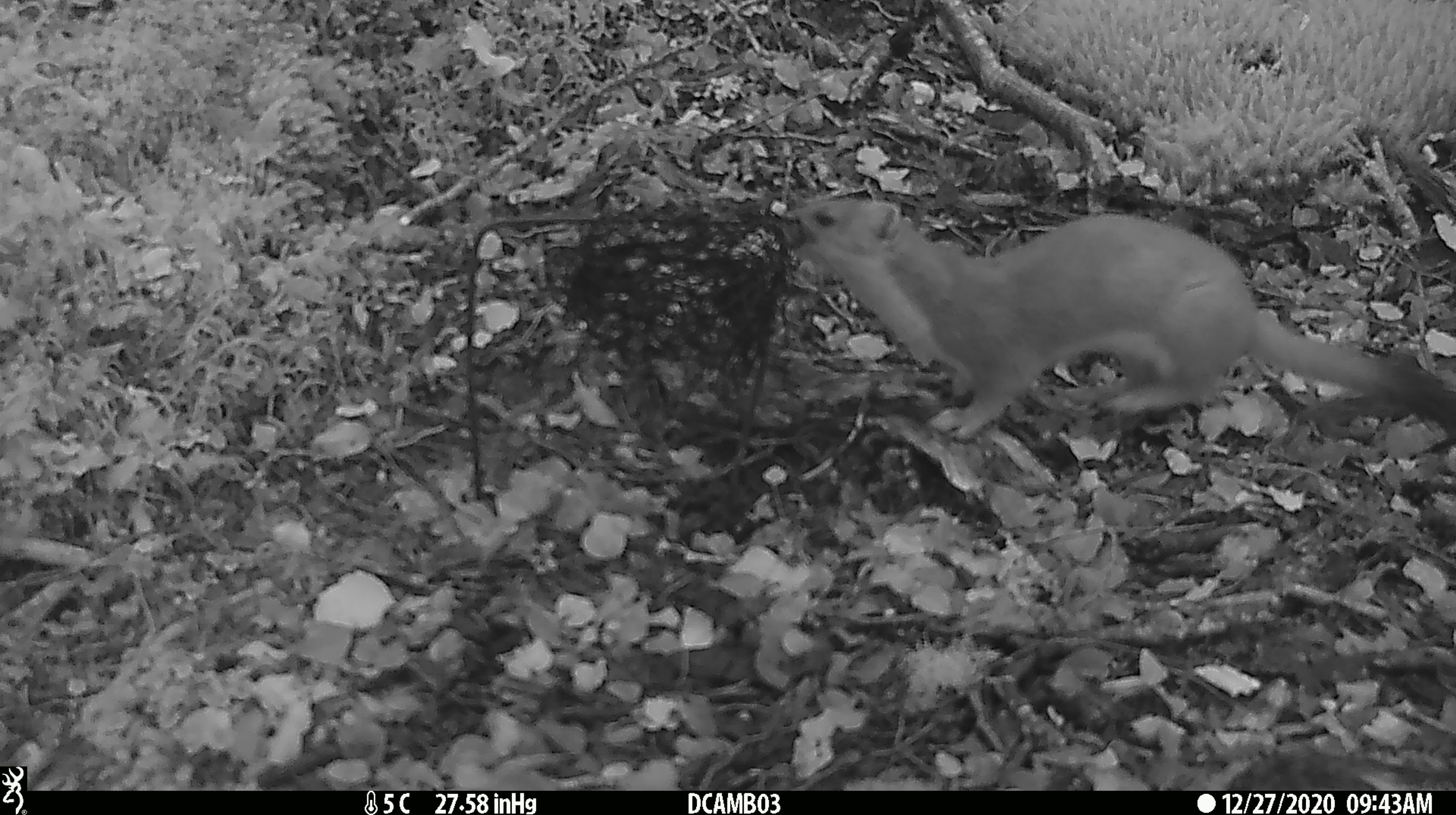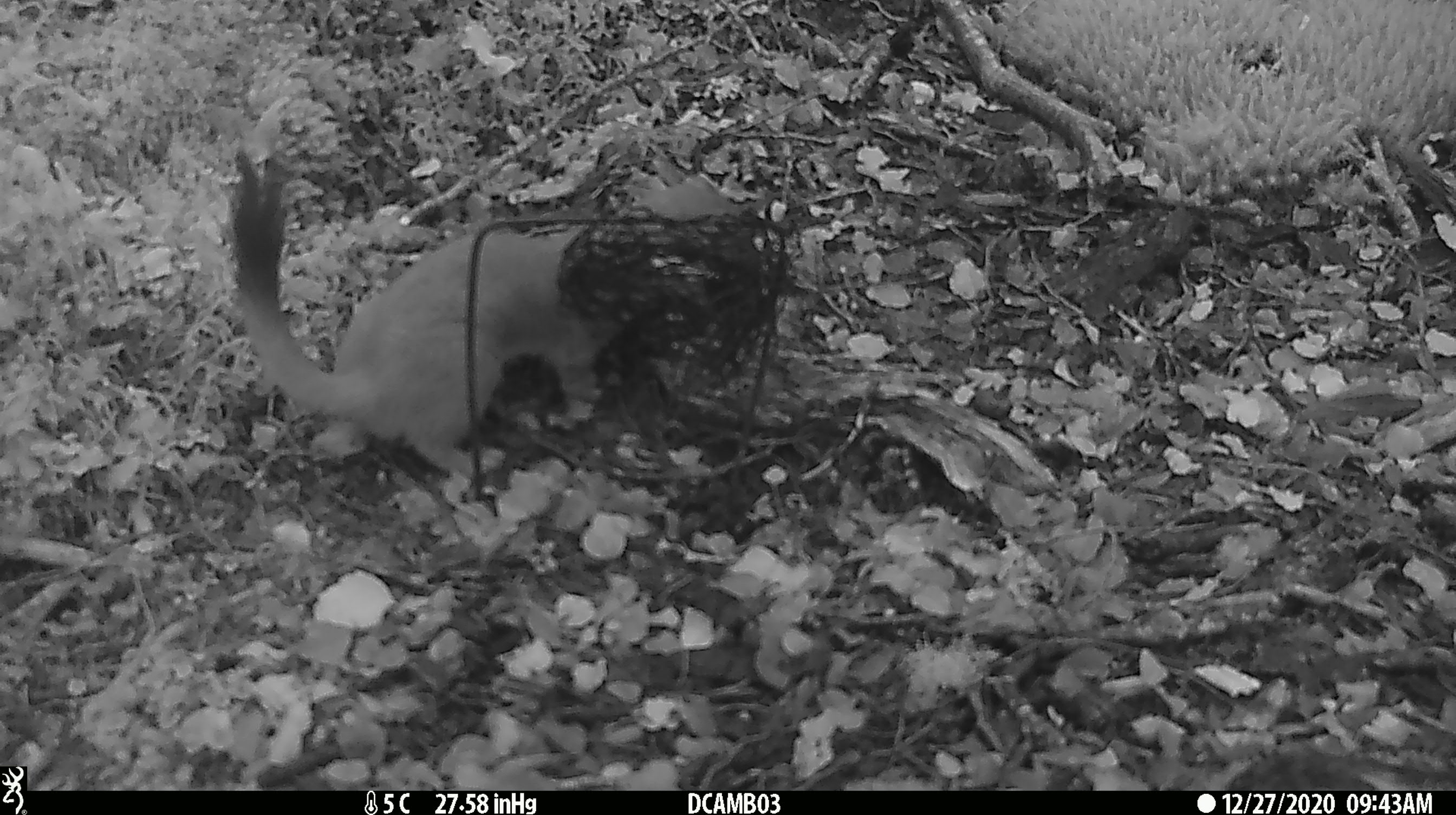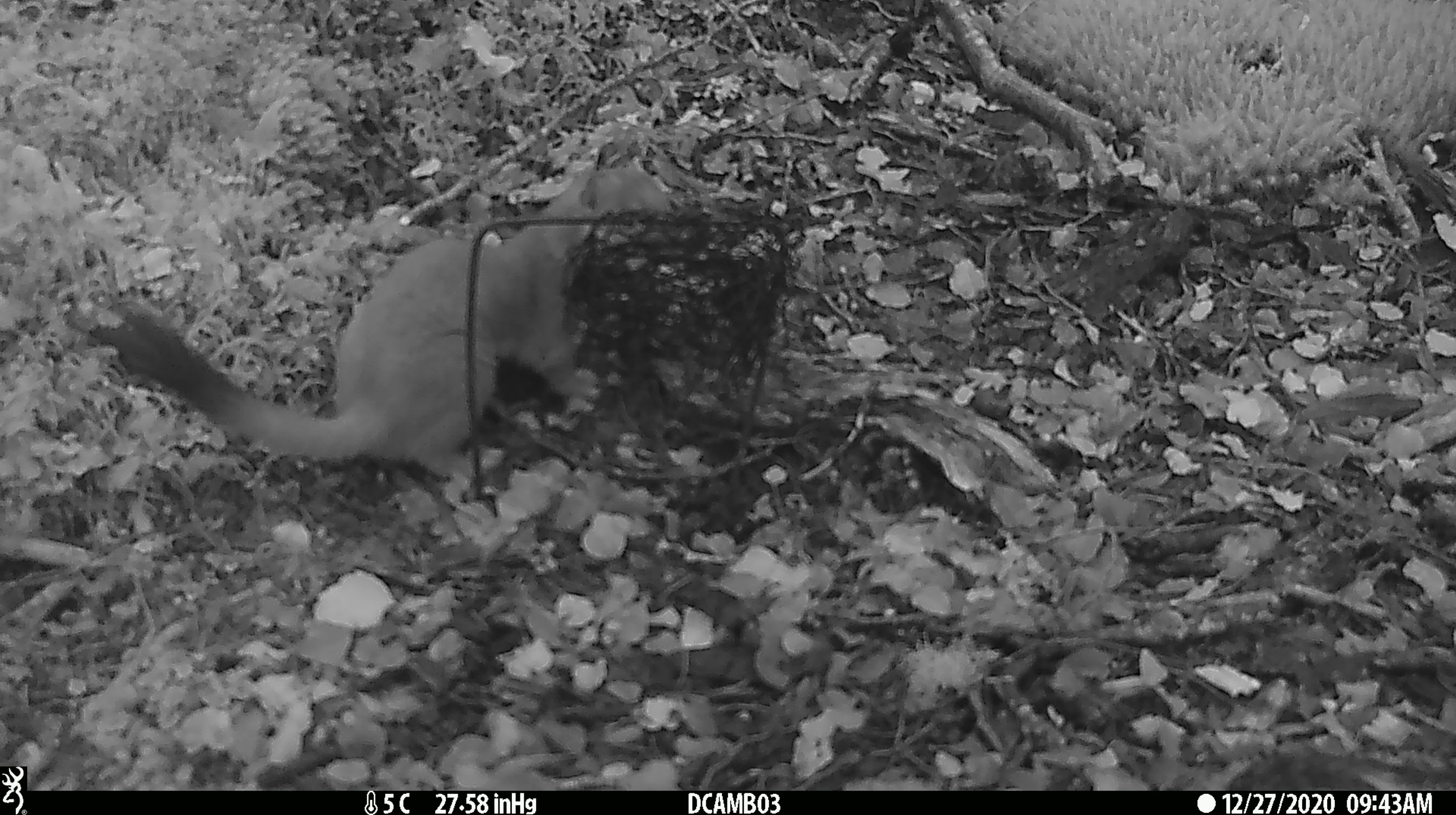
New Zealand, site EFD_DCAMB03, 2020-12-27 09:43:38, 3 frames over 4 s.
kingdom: Animalia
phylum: Chordata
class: Mammalia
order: Carnivora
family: Mustelidae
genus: Mustela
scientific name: Mustela erminea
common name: stoat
Stoat (Mustela erminea).